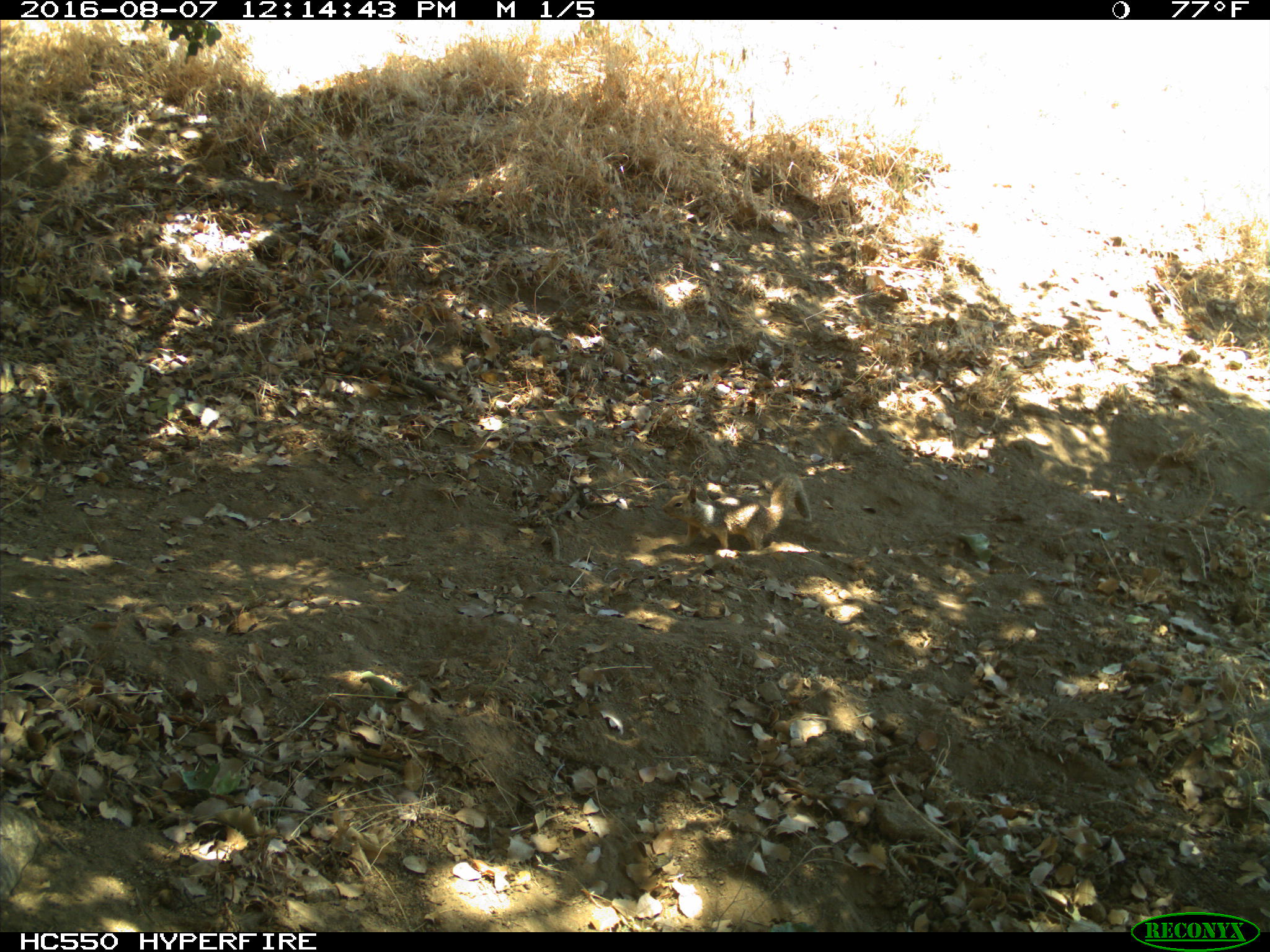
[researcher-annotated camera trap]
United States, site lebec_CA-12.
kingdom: Animalia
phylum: Chordata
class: Mammalia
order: Rodentia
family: Sciuridae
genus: Otospermophilus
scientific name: Otospermophilus beecheyi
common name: california ground squirrel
Otospermophilus beecheyi (california ground squirrel).